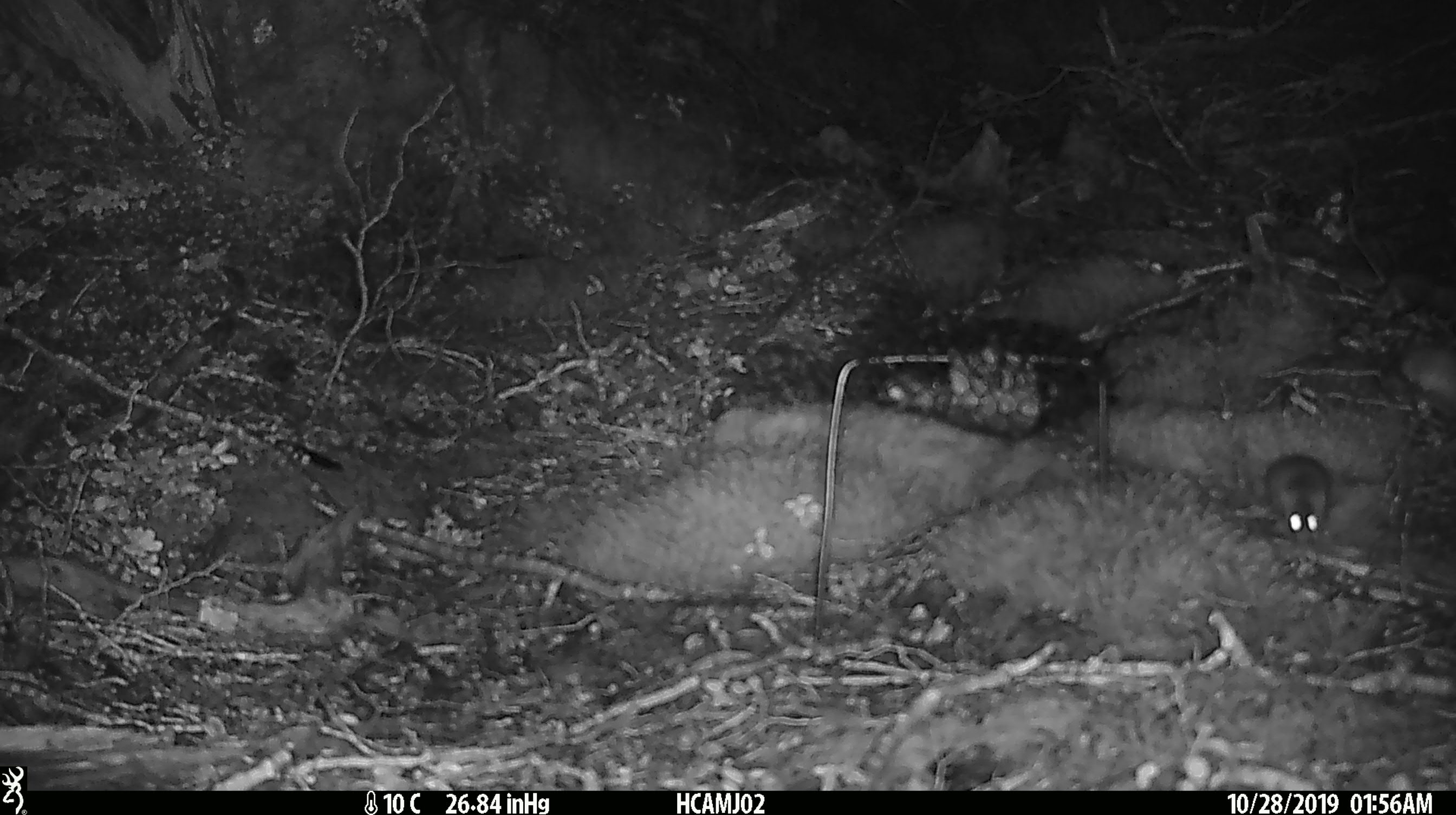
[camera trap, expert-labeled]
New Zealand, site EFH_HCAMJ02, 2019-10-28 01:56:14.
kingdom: Animalia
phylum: Chordata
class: Mammalia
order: Rodentia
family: Muridae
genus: Mus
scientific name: Mus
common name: mouse